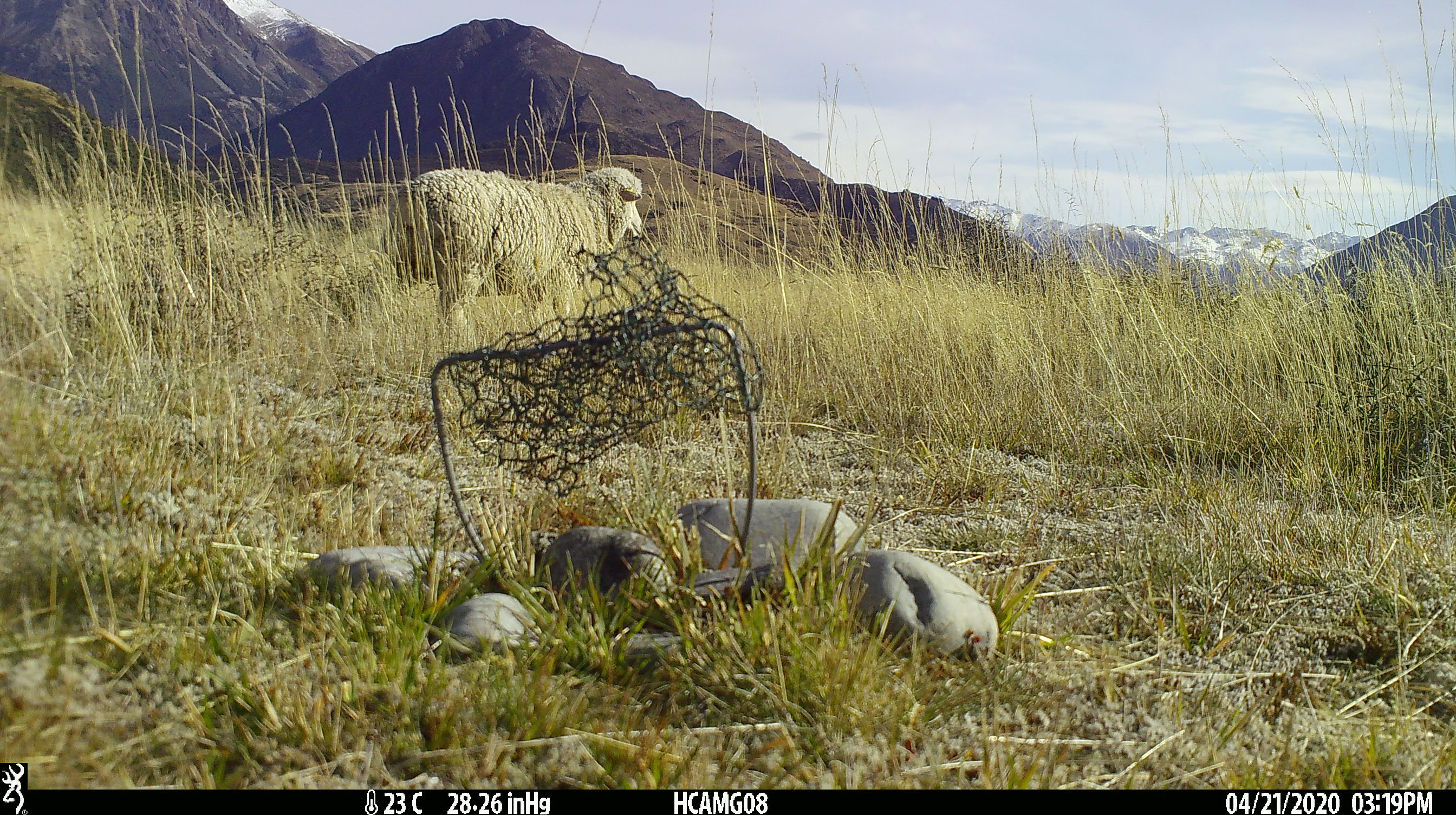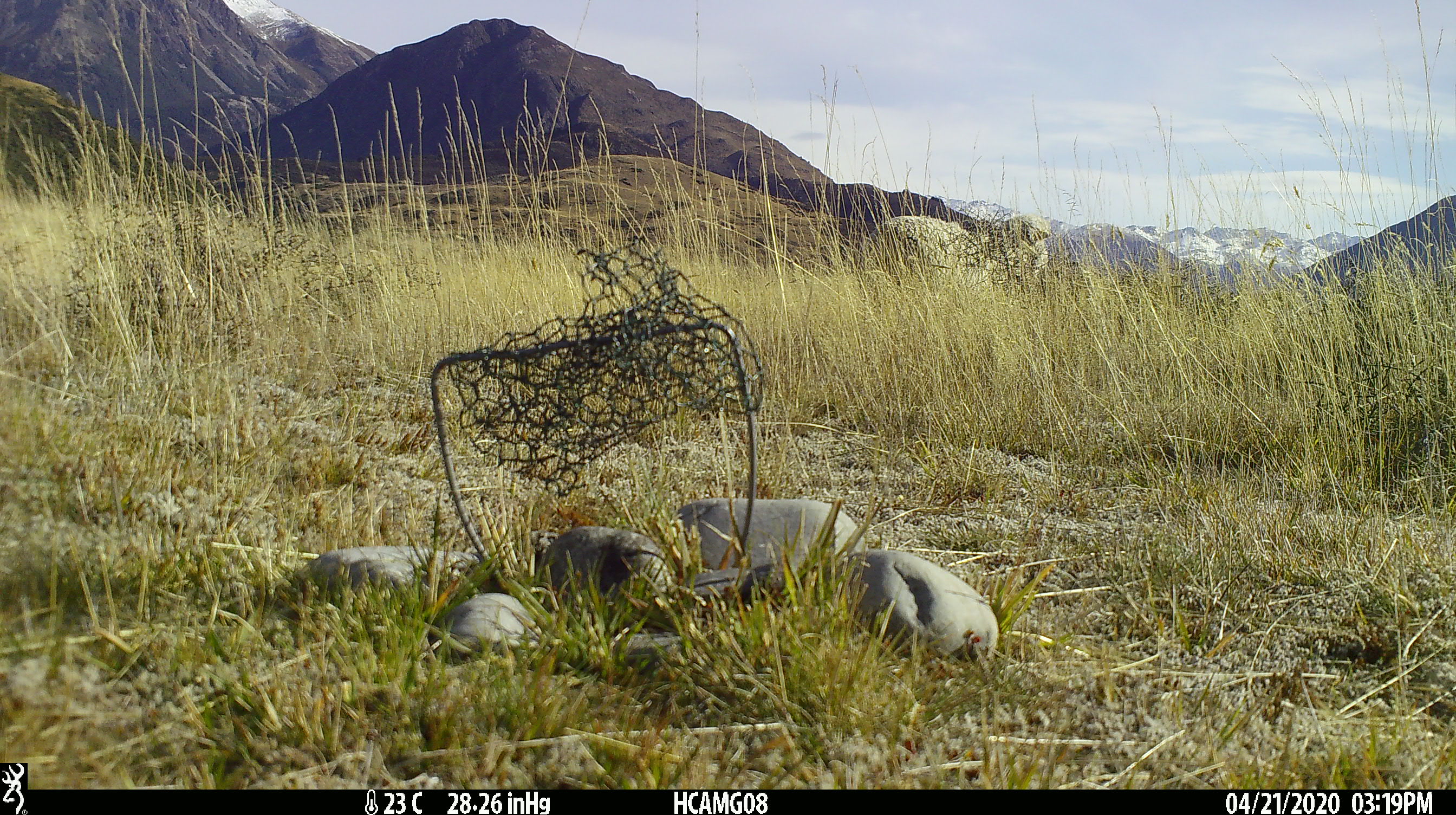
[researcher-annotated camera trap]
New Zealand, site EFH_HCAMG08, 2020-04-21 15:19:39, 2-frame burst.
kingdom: Animalia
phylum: Chordata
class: Mammalia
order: Artiodactyla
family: Bovidae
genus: Ovis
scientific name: Ovis aries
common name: domestic sheep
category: sheep